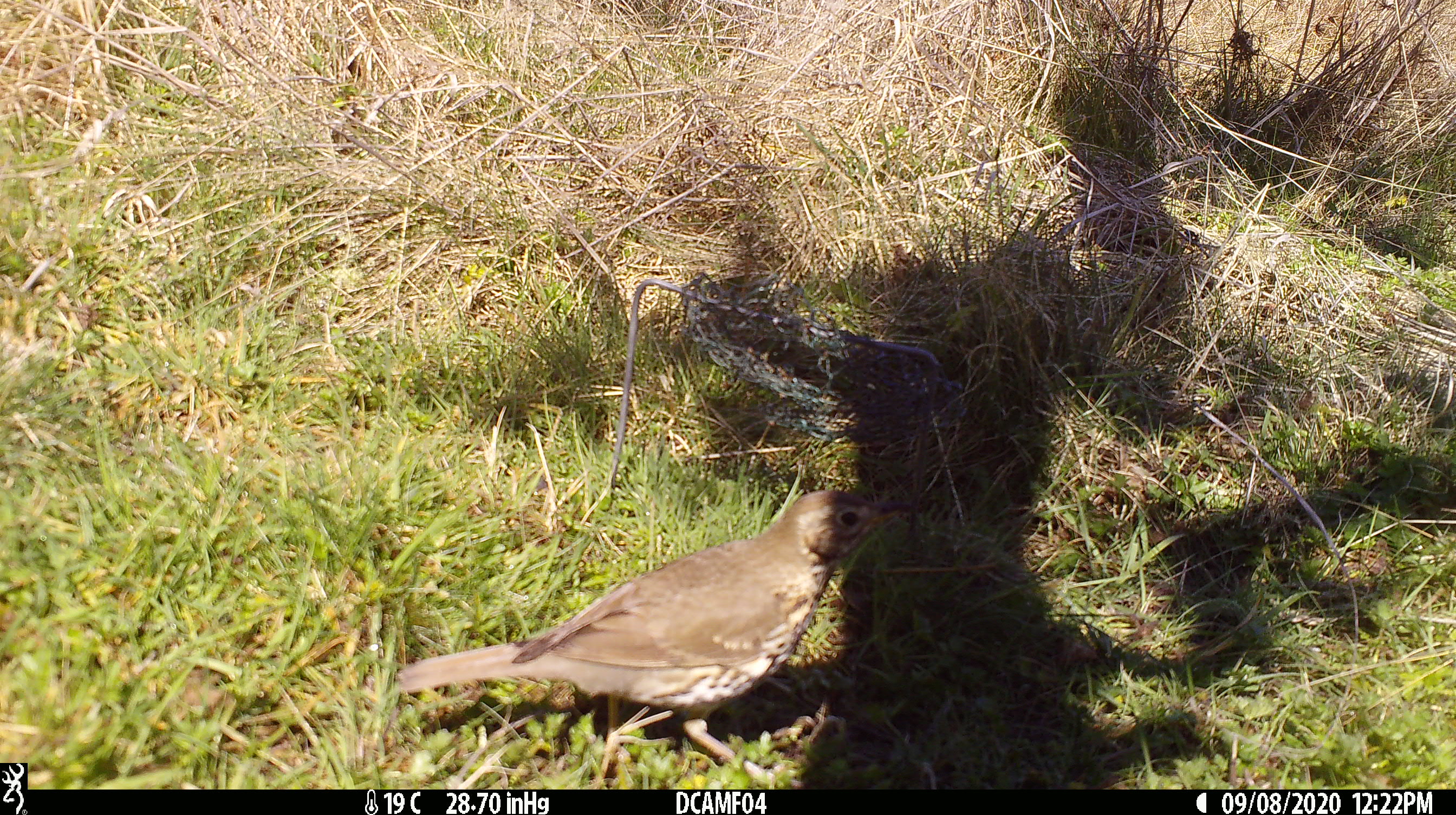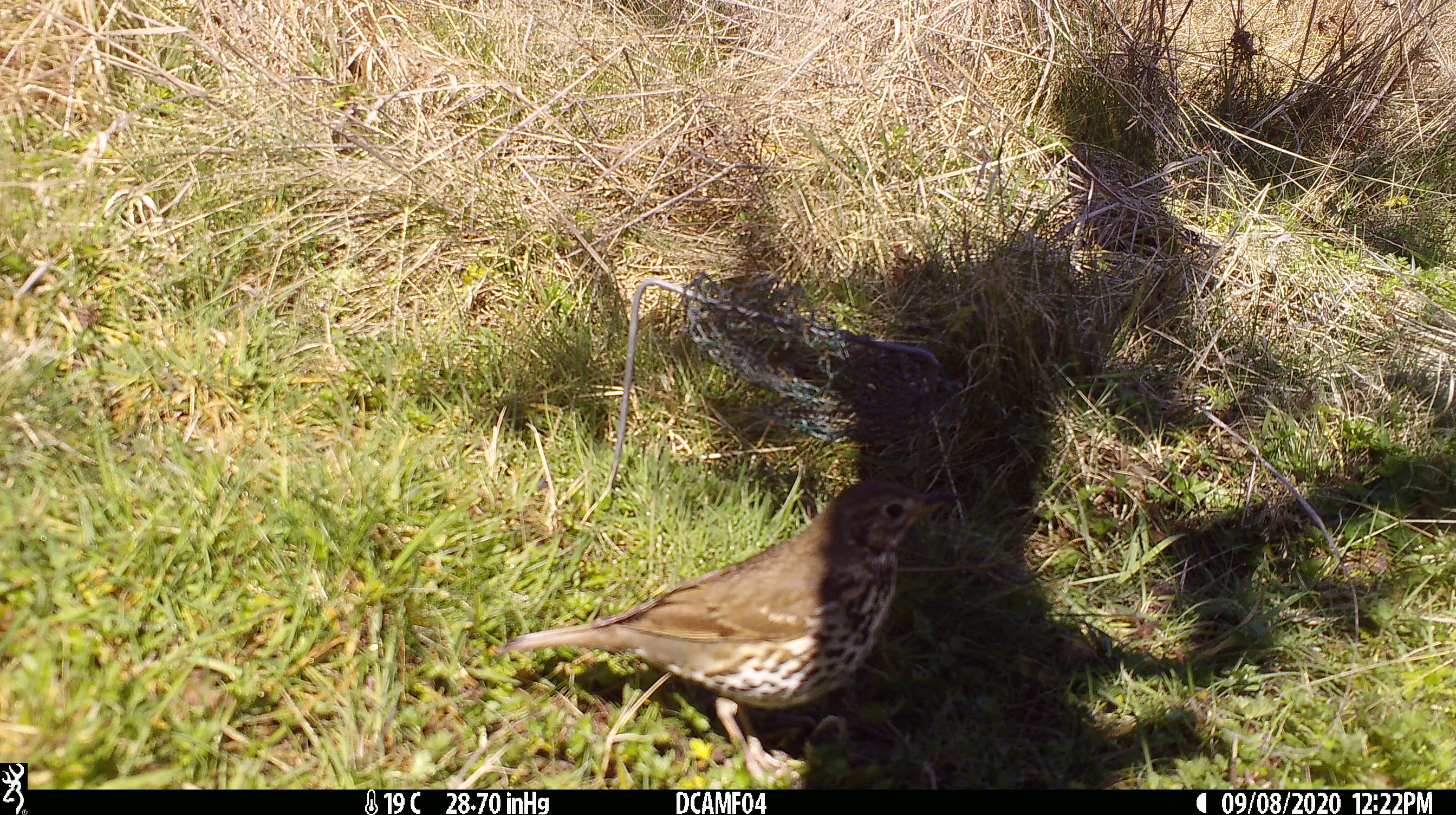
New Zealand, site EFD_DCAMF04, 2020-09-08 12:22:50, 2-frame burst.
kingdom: Animalia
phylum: Chordata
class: Aves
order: Passeriformes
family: Turdidae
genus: Turdus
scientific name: Turdus philomelos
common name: song thrush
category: thrush